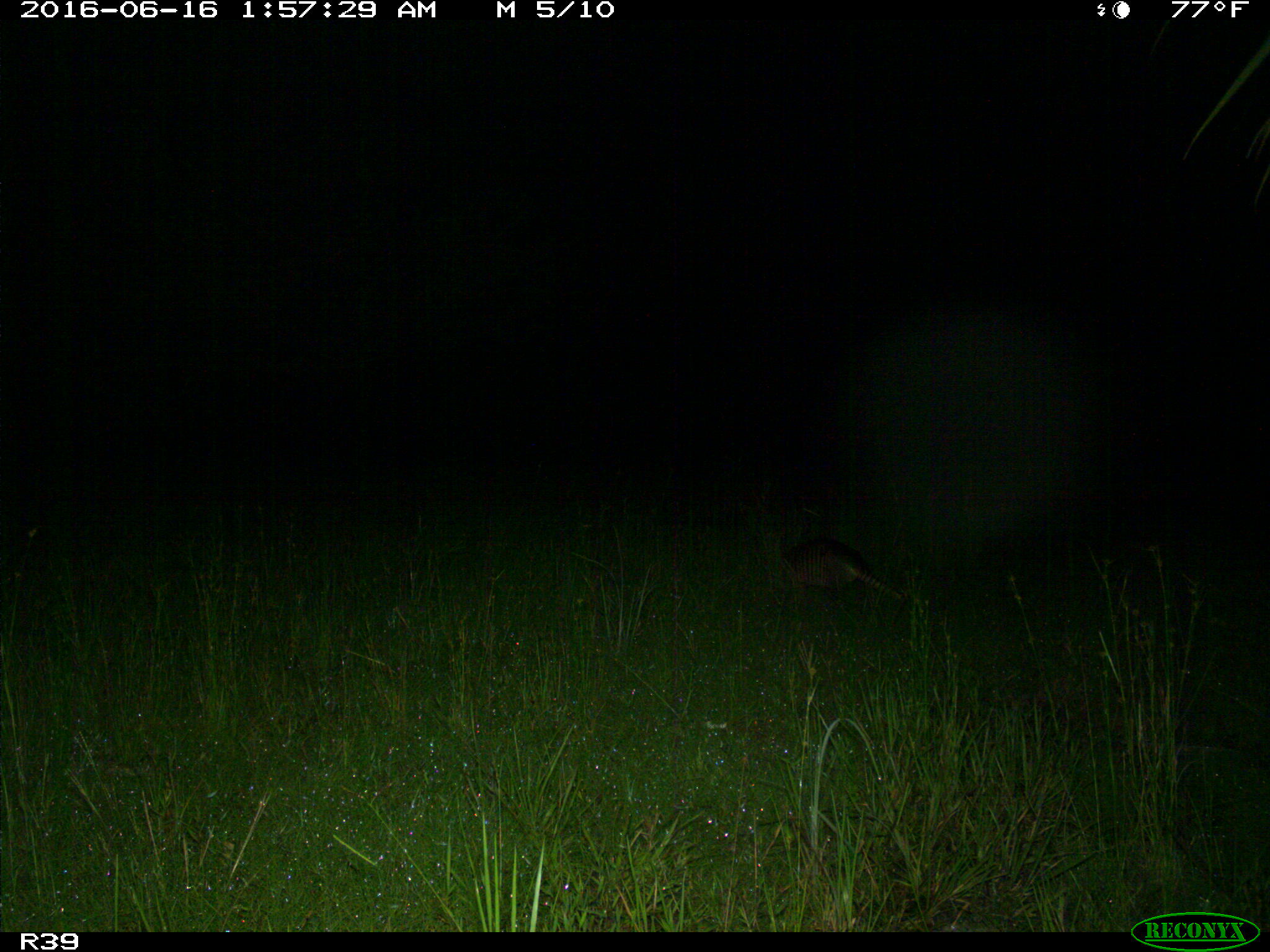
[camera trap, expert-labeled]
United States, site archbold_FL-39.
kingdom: Animalia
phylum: Chordata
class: Mammalia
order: Cingulata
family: Dasypodidae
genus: Dasypus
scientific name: Dasypus novemcinctus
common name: nine-banded armadillo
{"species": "Dasypus novemcinctus (nine-banded armadillo)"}